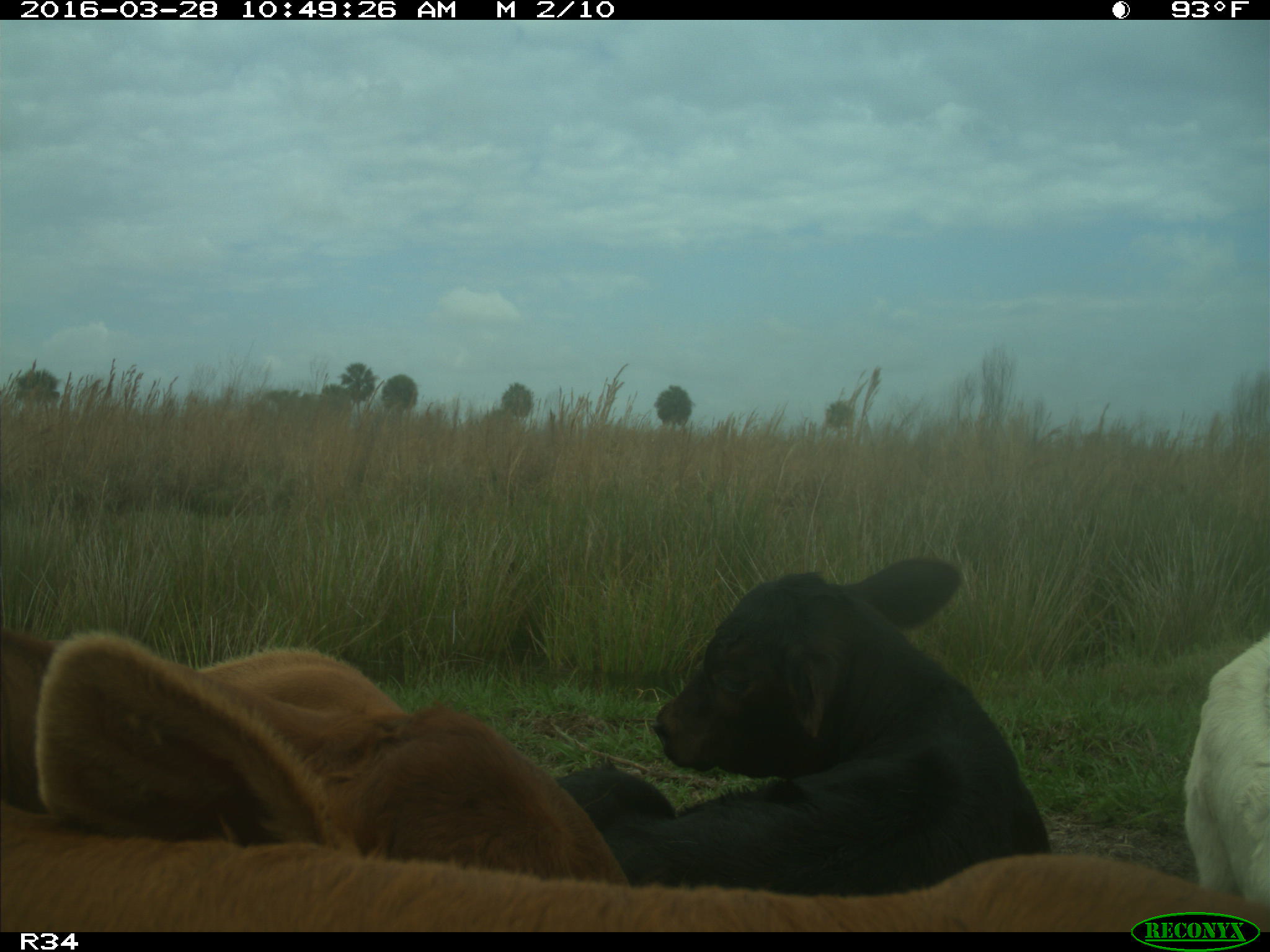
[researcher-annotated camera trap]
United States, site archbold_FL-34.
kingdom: Animalia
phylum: Chordata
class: Mammalia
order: Artiodactyla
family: Bovidae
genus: Bos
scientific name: Bos taurus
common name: domestic cow